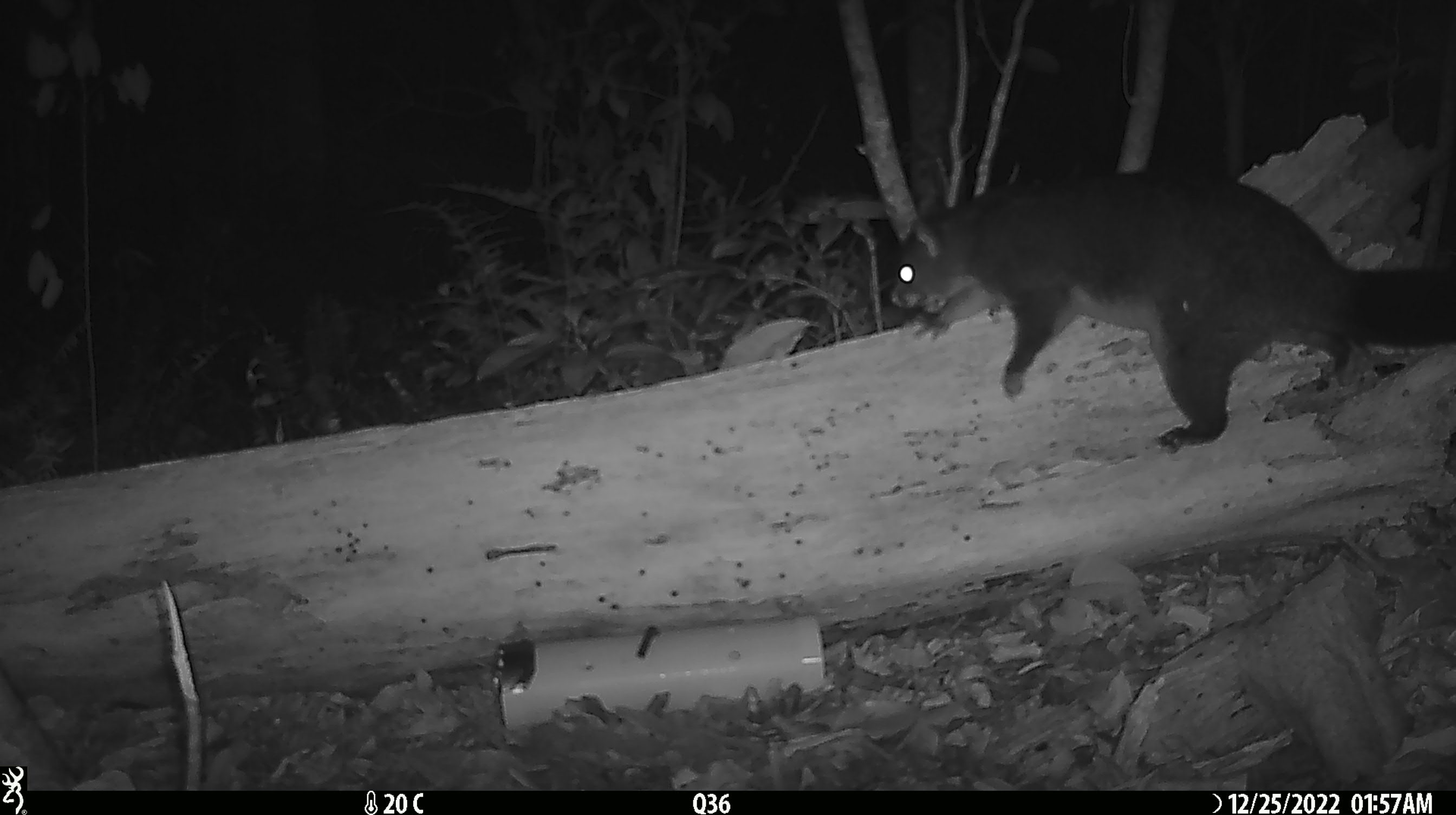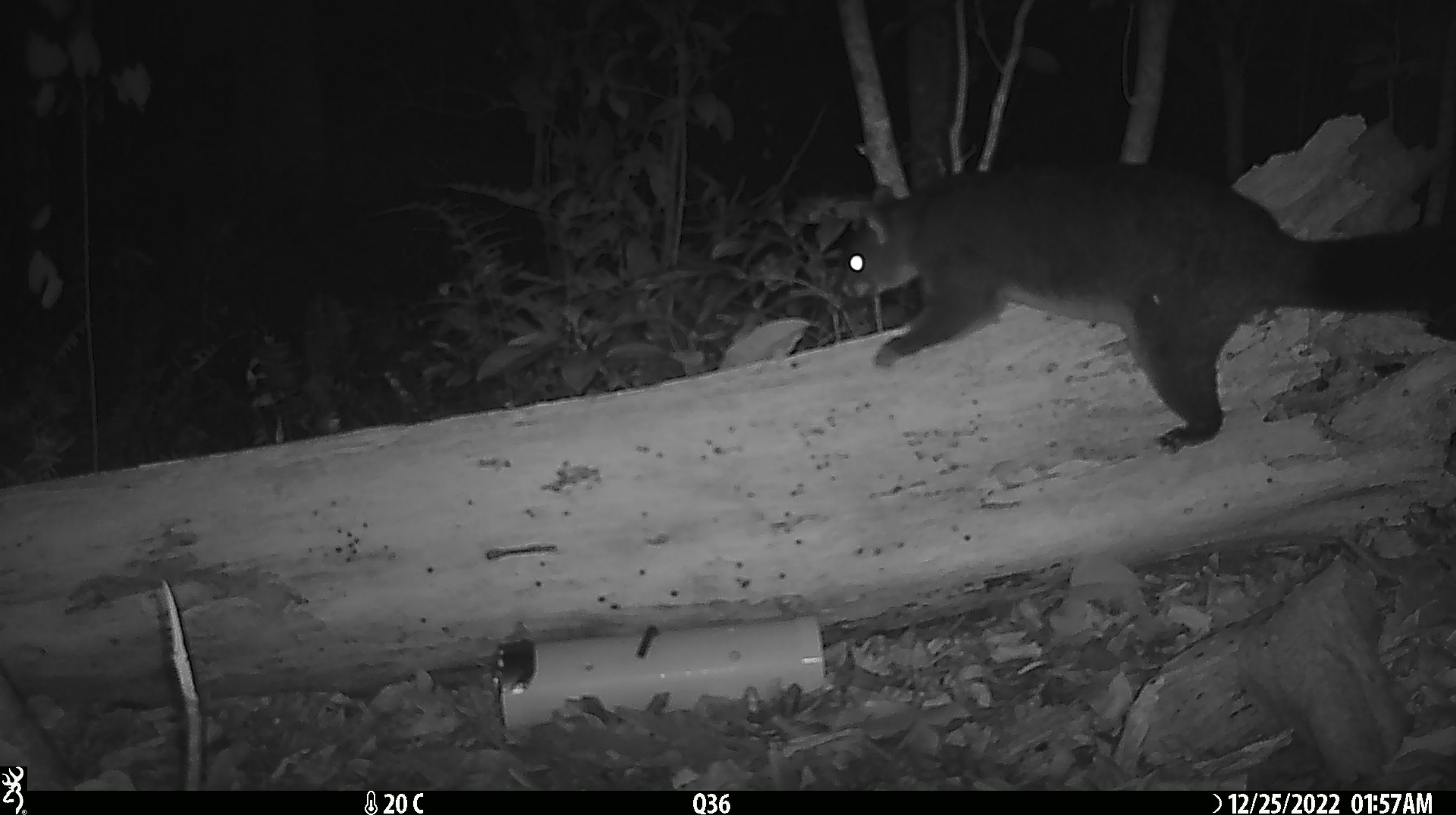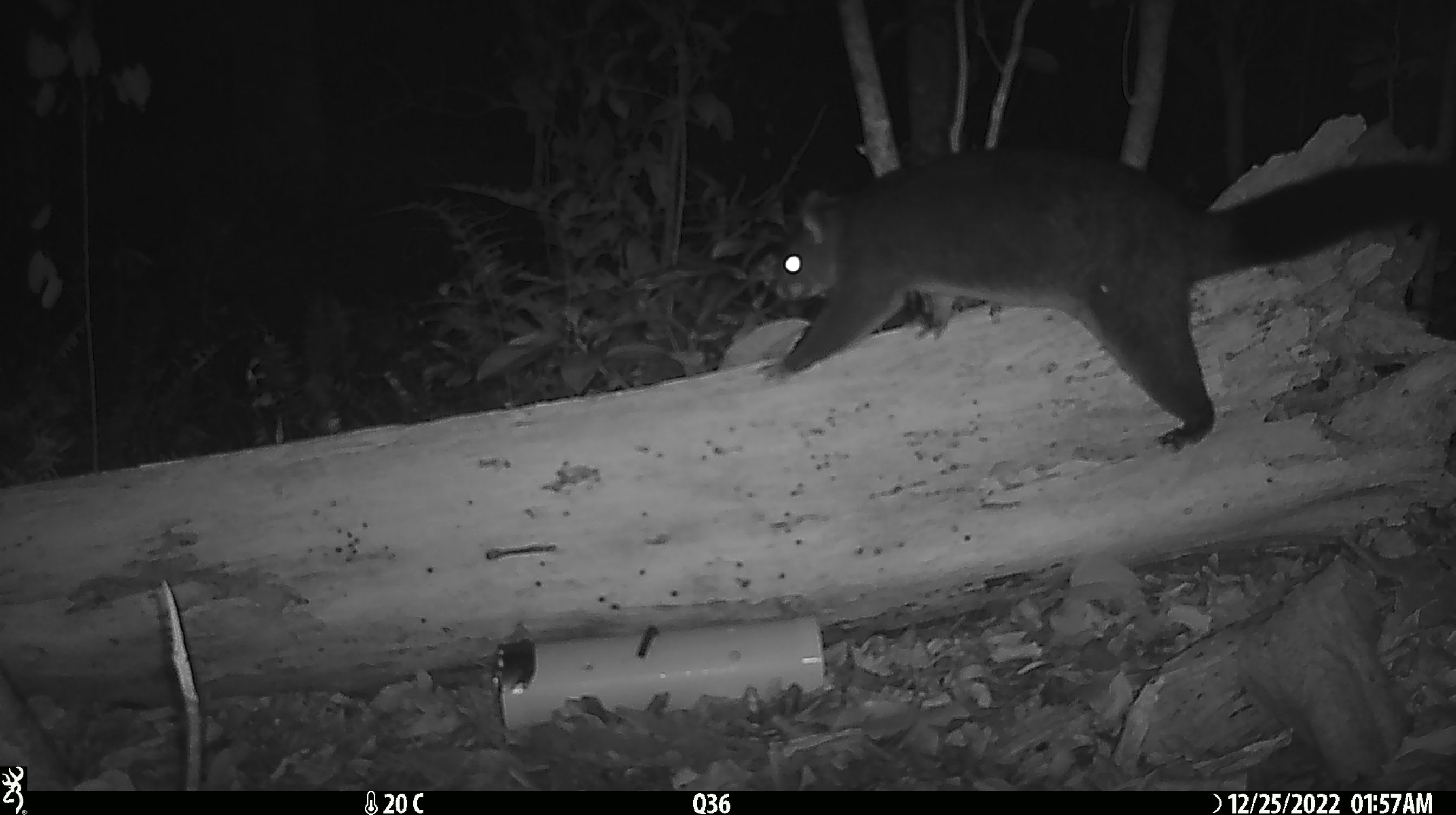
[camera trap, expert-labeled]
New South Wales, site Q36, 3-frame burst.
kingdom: Animalia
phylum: Chordata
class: Mammalia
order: Diprotodontia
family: Phalangeridae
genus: Trichosurus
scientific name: Trichosurus vulpecula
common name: common brushtail possum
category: possum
Possum (common brushtail possum) (Trichosurus vulpecula).